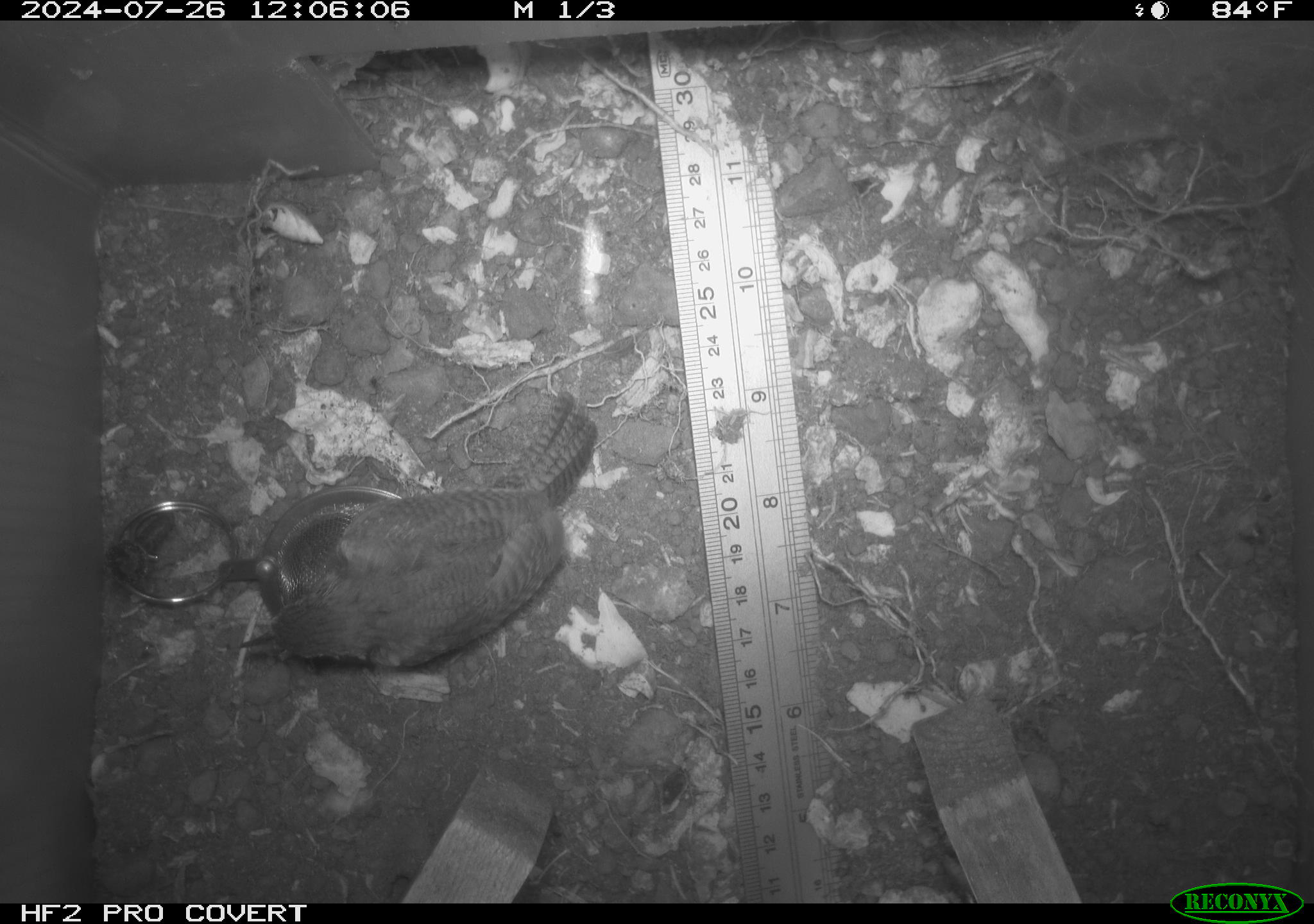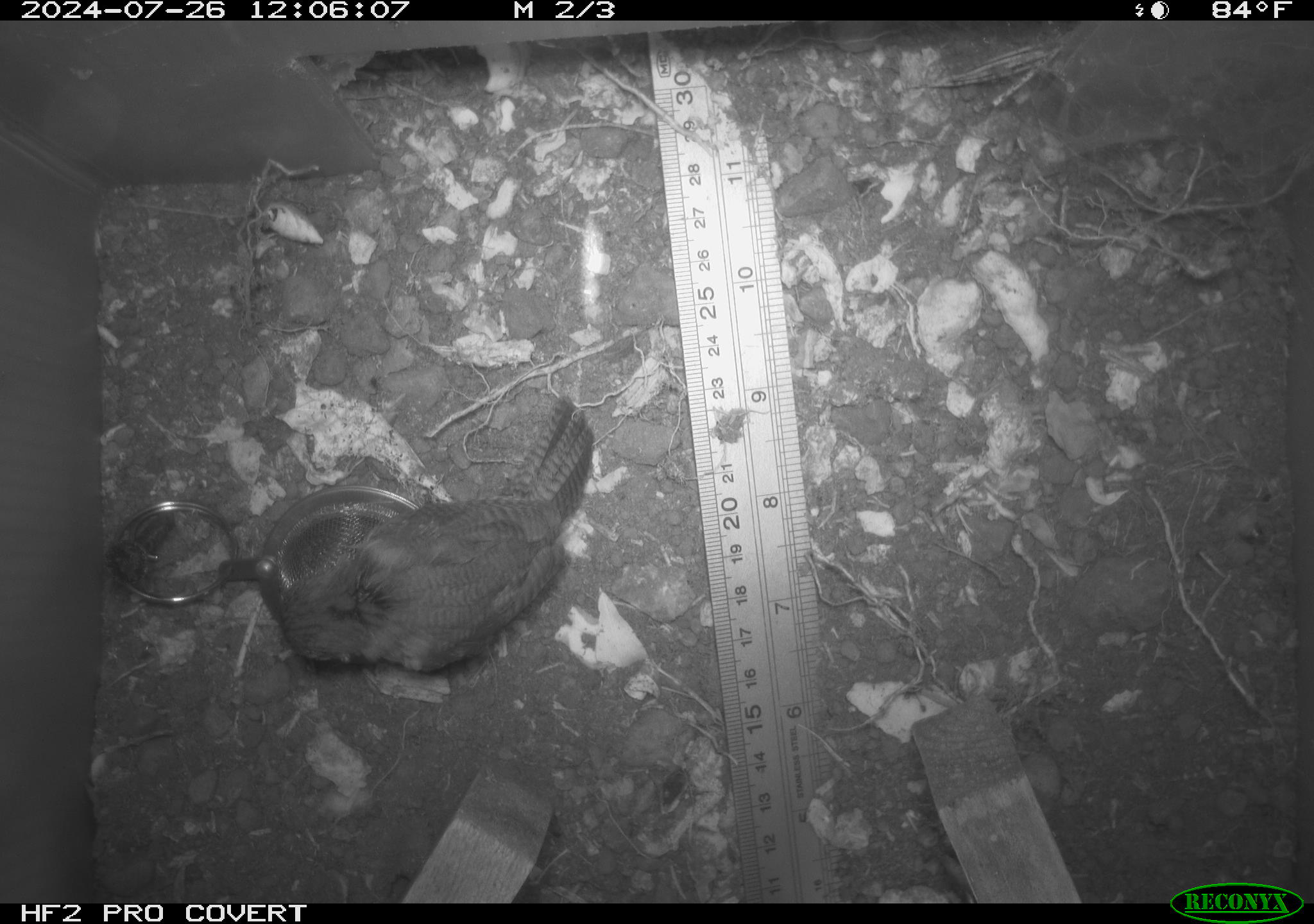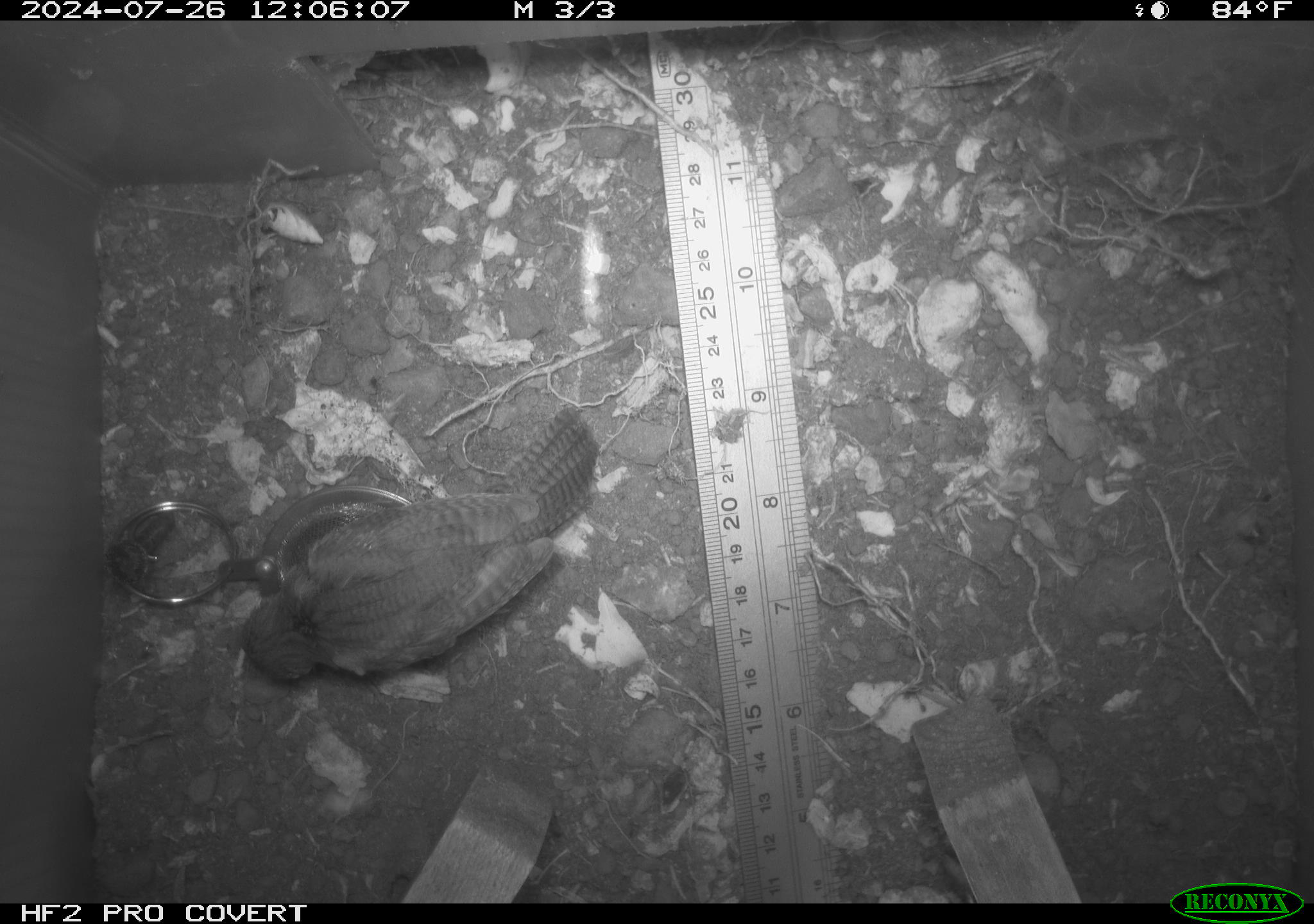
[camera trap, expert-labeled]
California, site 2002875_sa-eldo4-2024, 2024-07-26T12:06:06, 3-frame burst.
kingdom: Animalia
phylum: Chordata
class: Aves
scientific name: Aves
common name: bird